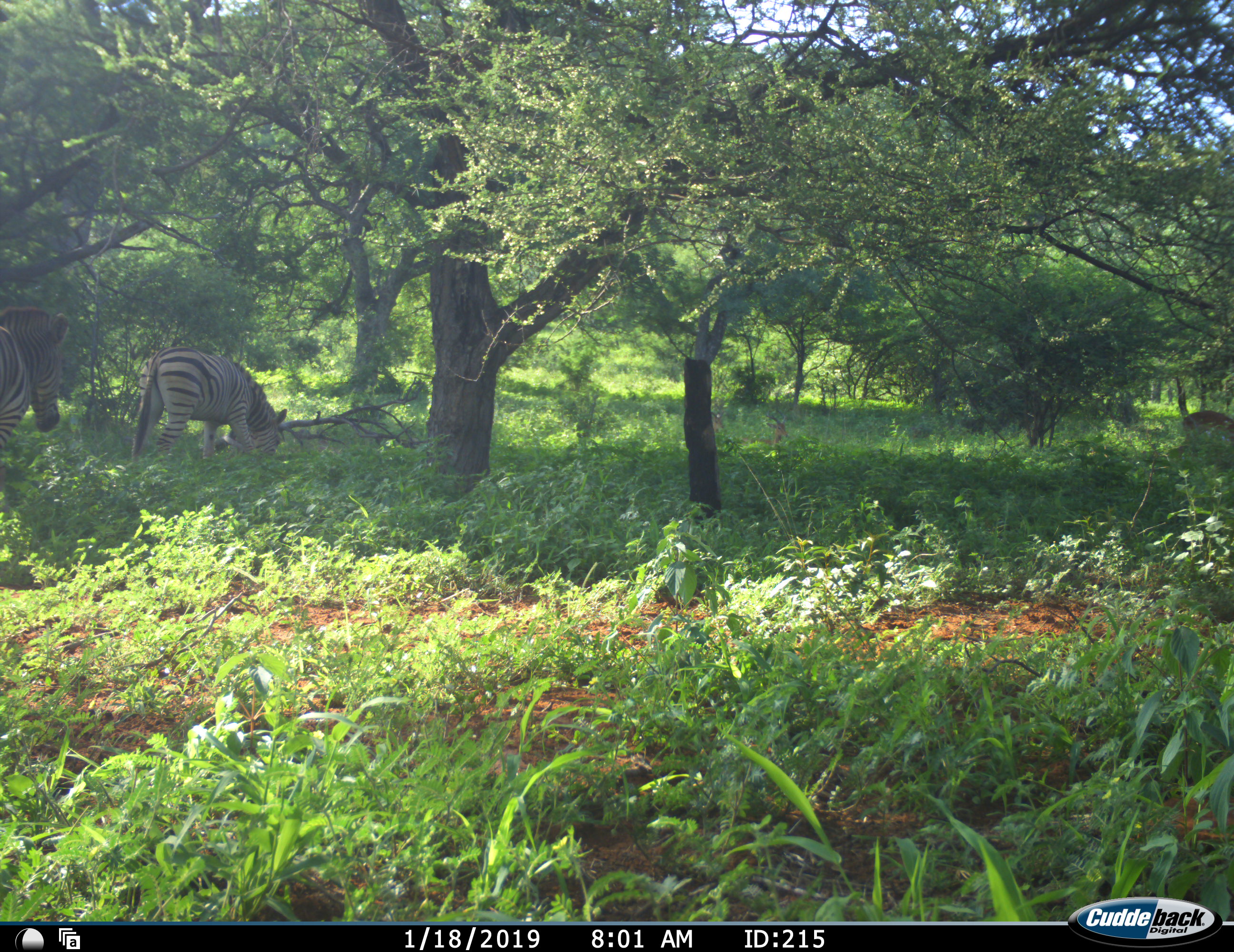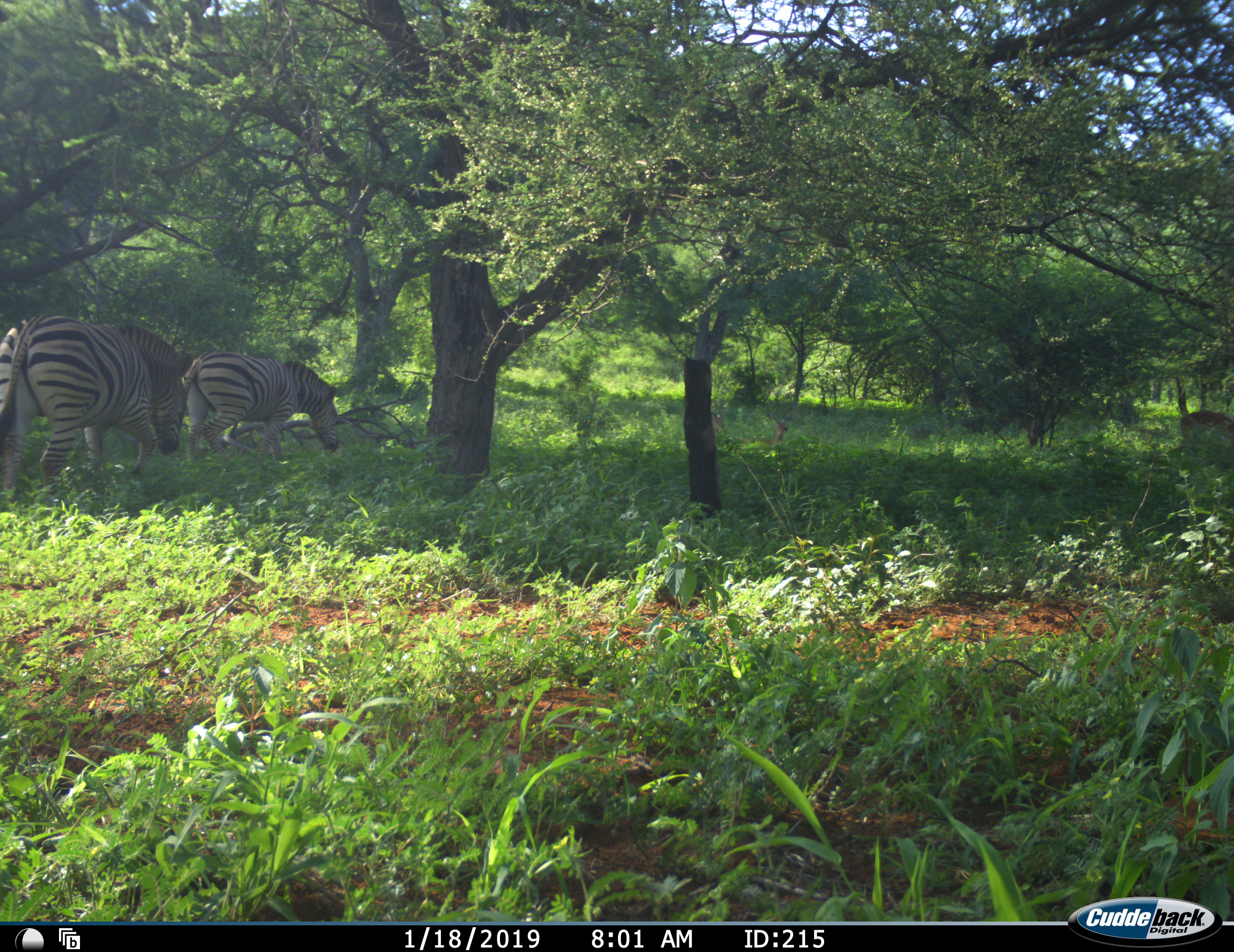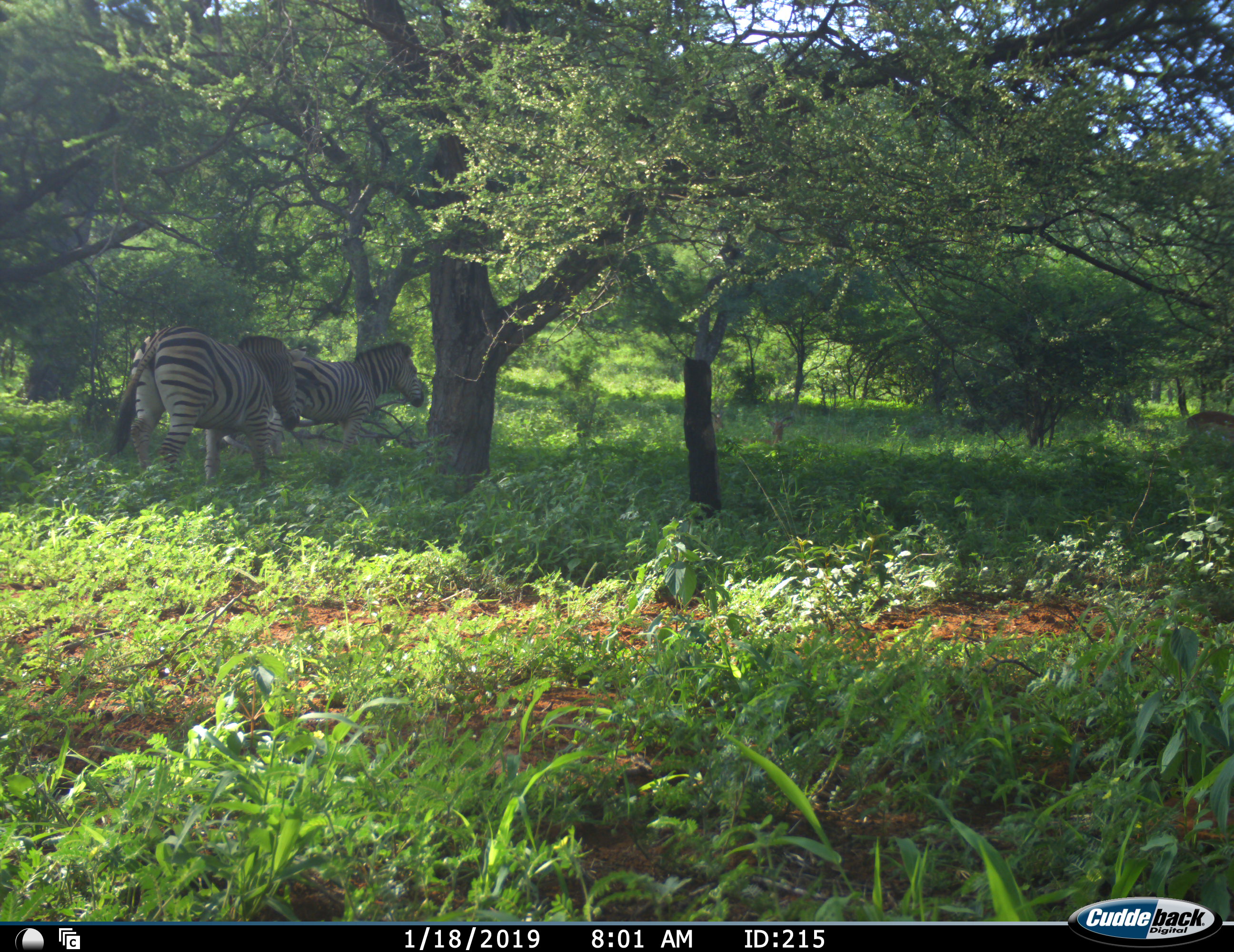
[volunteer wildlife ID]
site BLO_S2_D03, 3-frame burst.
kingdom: Animalia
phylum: Chordata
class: Mammalia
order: Perissodactyla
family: Equidae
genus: Equus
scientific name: Equus quagga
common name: plains zebra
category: zebraplains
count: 2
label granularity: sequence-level